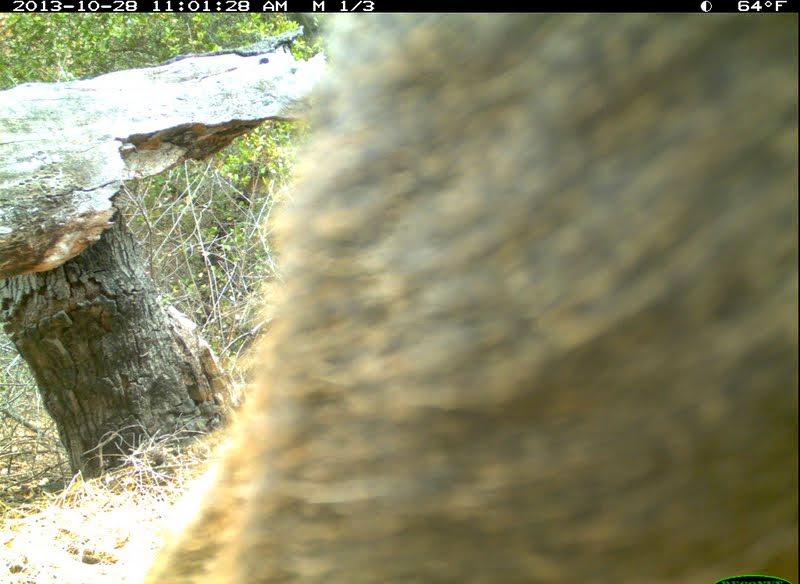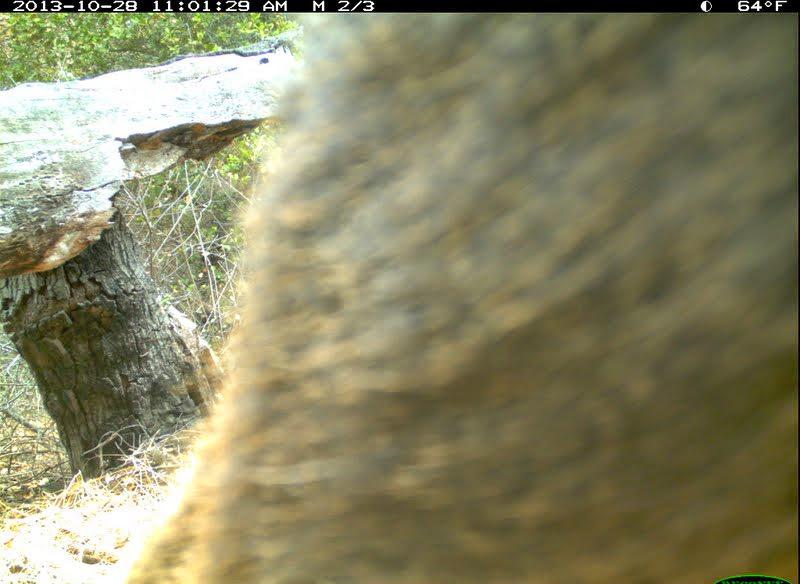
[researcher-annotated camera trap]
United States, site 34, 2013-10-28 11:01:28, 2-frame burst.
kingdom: Animalia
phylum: Chordata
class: Mammalia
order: Artiodactyla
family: Cervidae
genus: Odocoileus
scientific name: Odocoileus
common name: deer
Deer (Odocoileus).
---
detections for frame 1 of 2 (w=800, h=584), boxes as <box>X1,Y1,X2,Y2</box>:
deer: <box>147,13,799,583</box>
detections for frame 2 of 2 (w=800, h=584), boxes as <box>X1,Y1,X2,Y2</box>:
deer: <box>121,13,800,583</box>